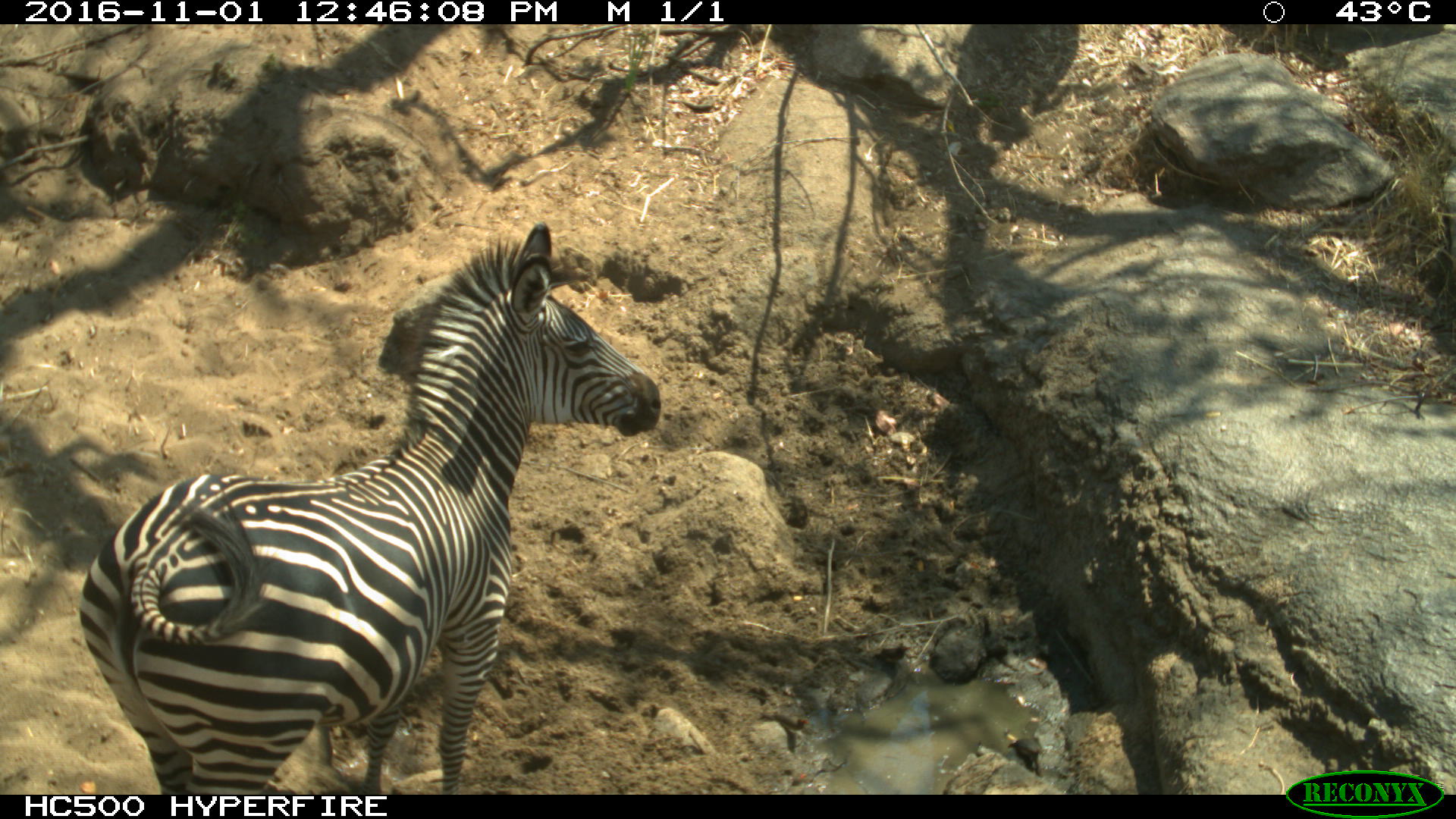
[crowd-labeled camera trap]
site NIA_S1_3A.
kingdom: Animalia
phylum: Chordata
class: Mammalia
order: Perissodactyla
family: Equidae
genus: Equus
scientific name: Equus quagga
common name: plains zebra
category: zebraplains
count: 1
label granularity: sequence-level